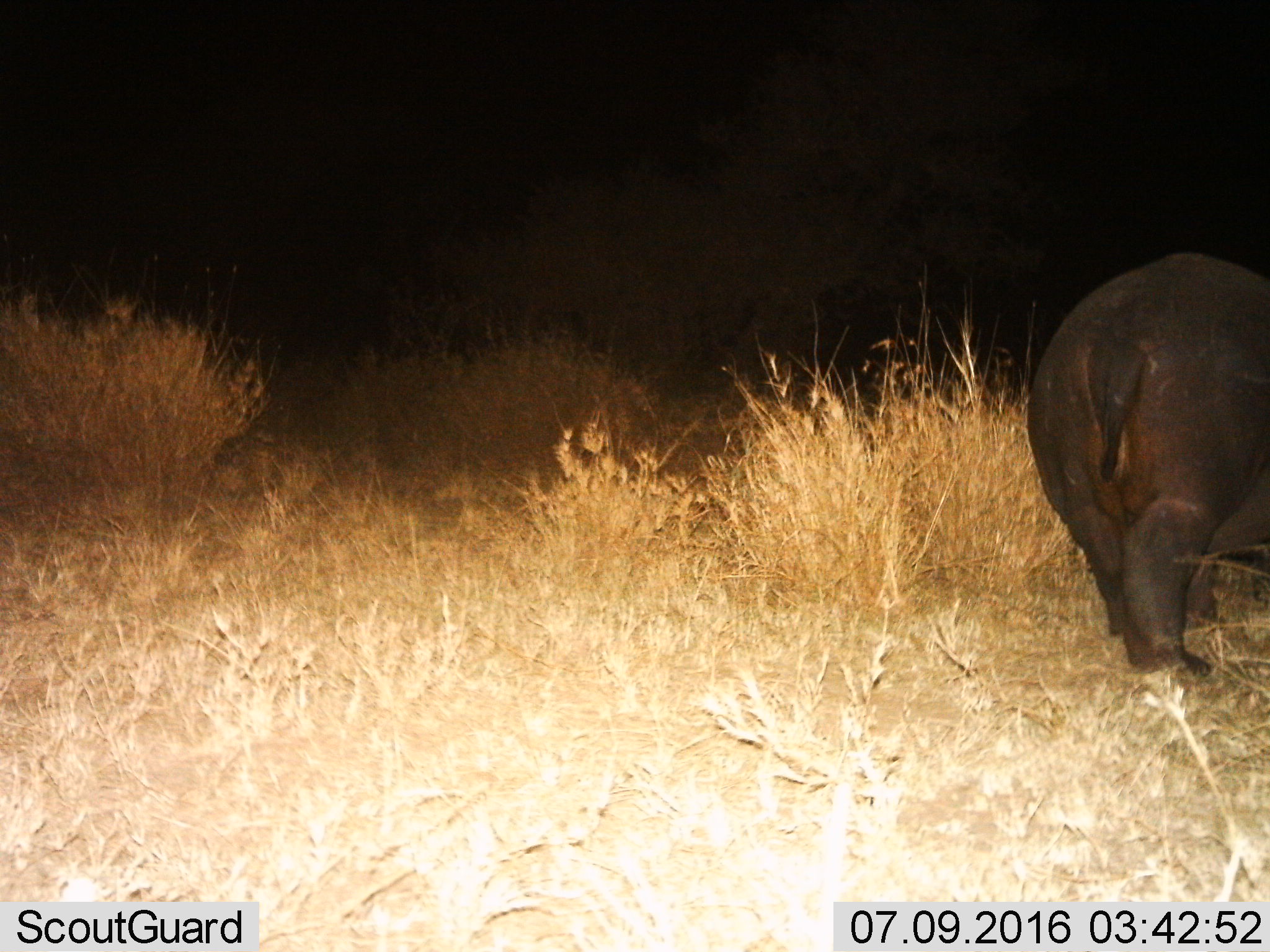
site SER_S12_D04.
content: unidentified animal